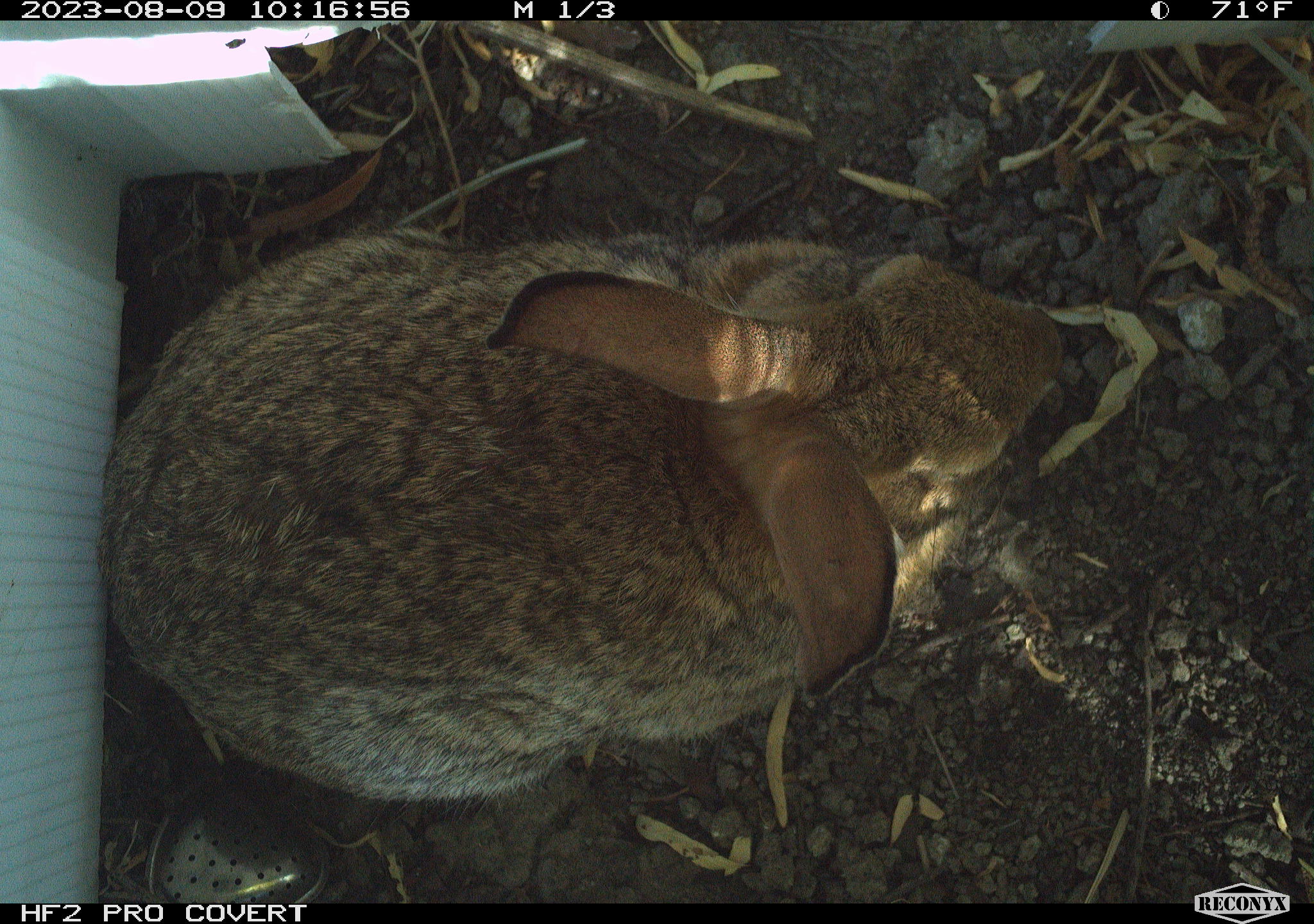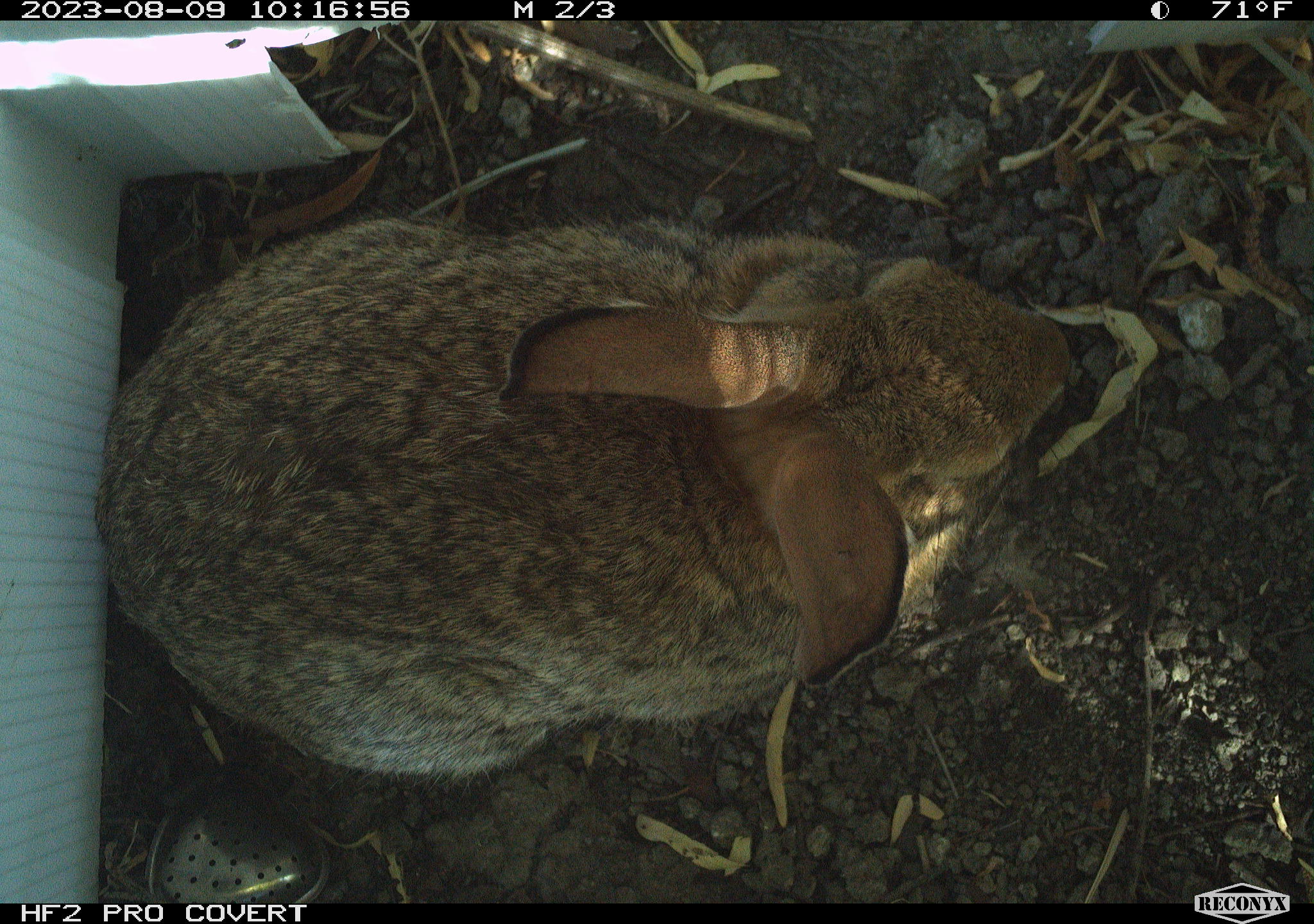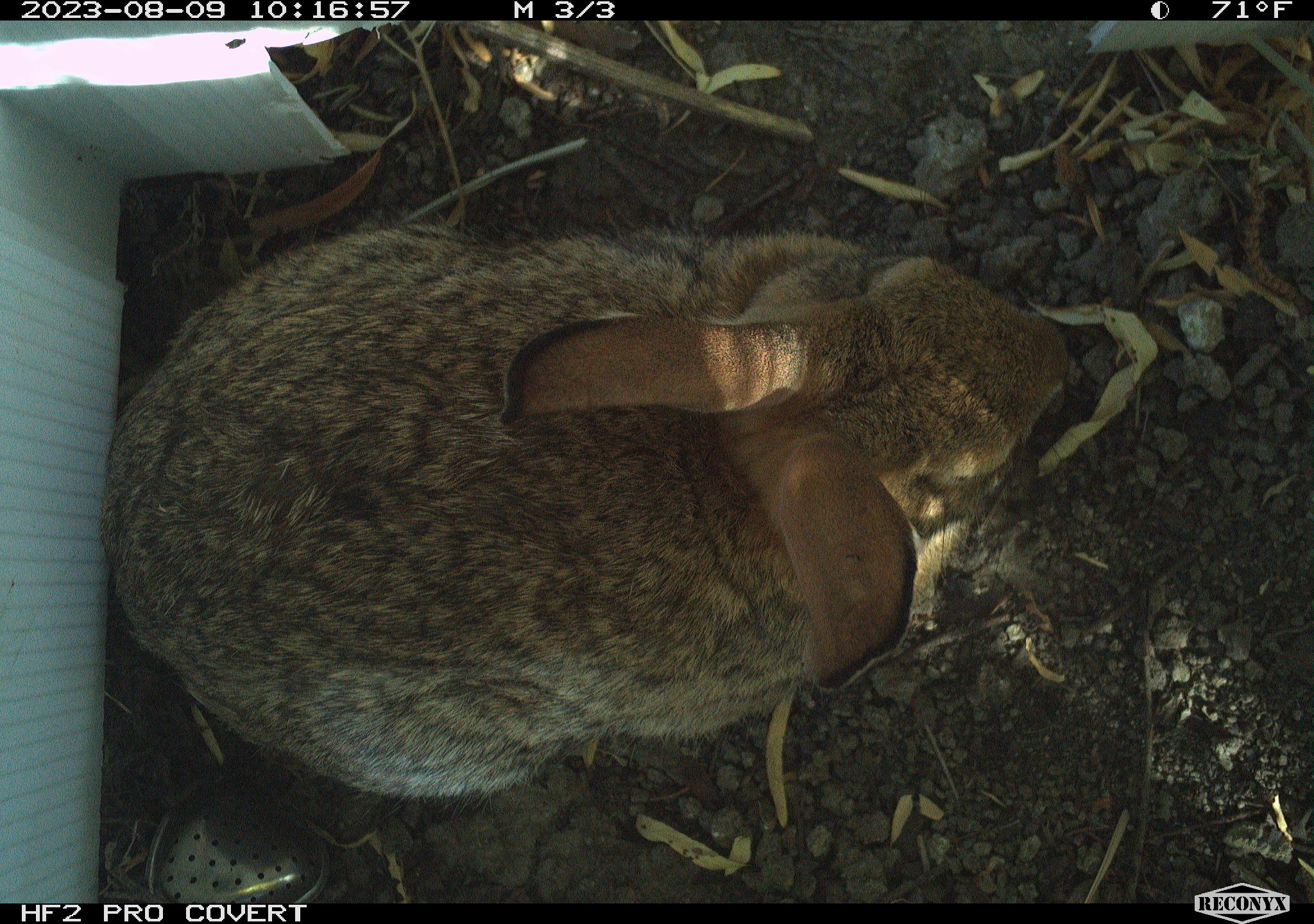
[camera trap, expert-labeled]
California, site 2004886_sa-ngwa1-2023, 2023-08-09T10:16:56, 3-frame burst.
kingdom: Animalia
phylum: Chordata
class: Mammalia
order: Lagomorpha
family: Leporidae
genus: Sylvilagus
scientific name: Sylvilagus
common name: cottontail rabbits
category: sylvilagus species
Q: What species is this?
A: Sylvilagus species (cottontail rabbits) (Sylvilagus).